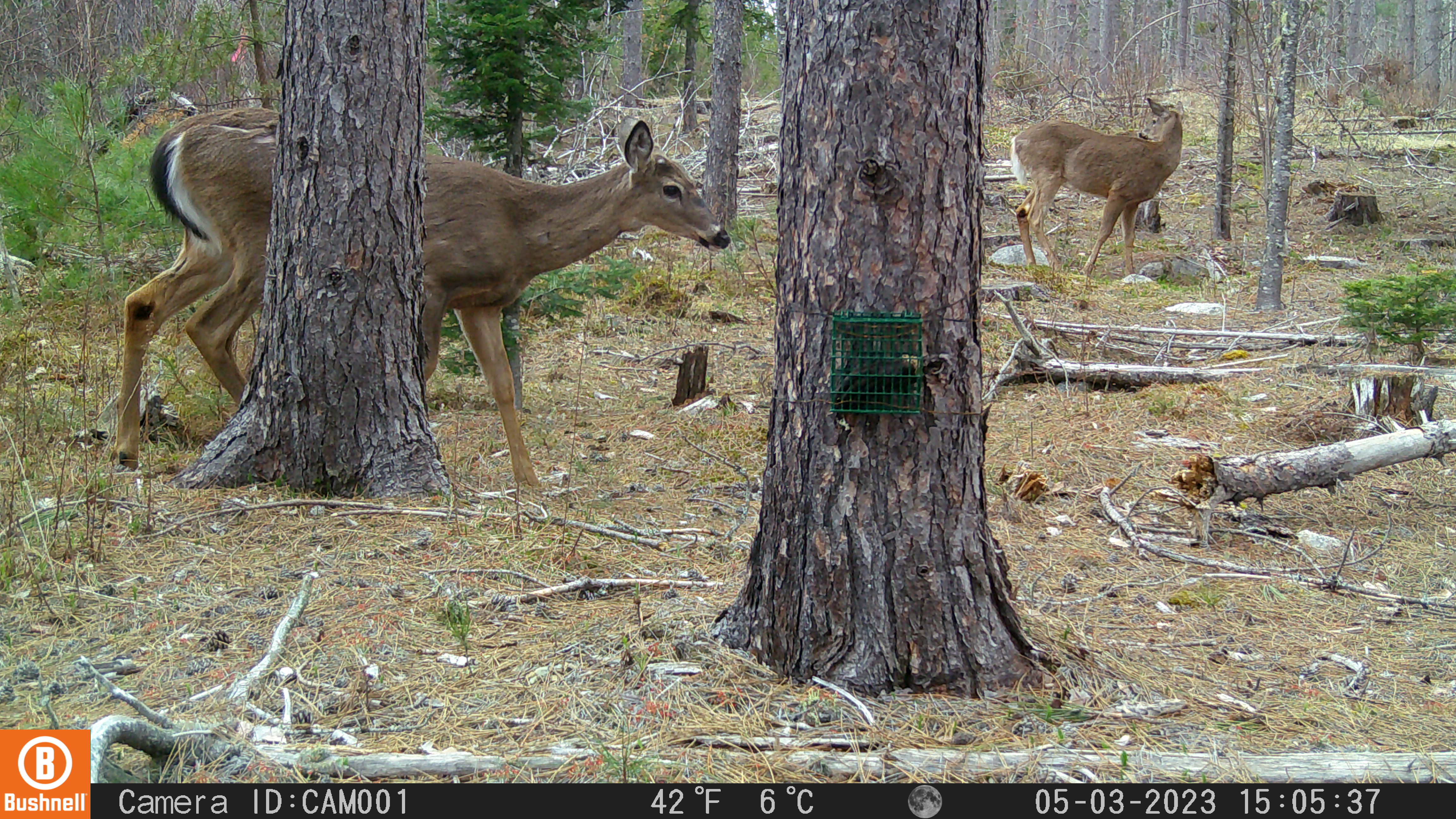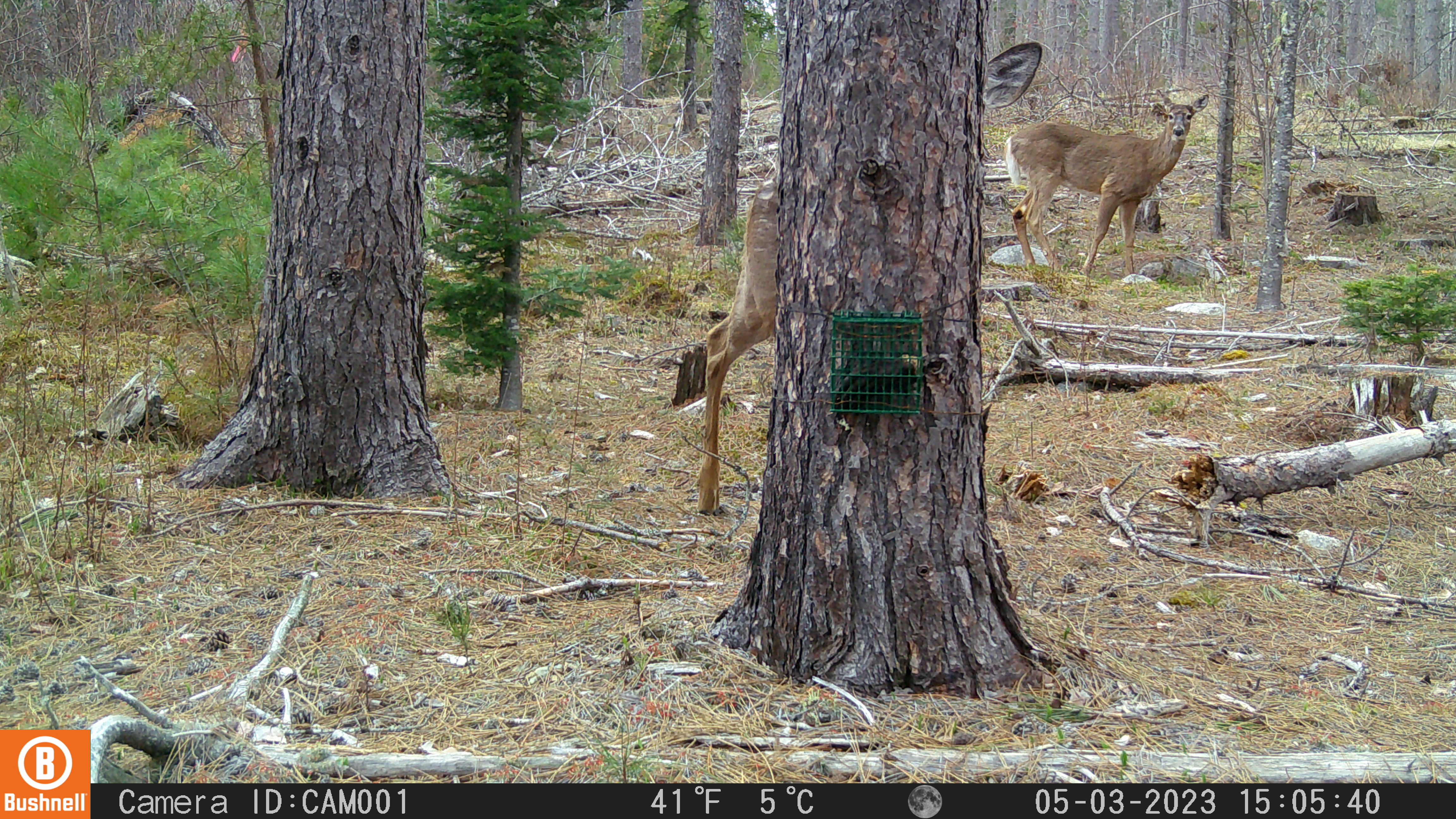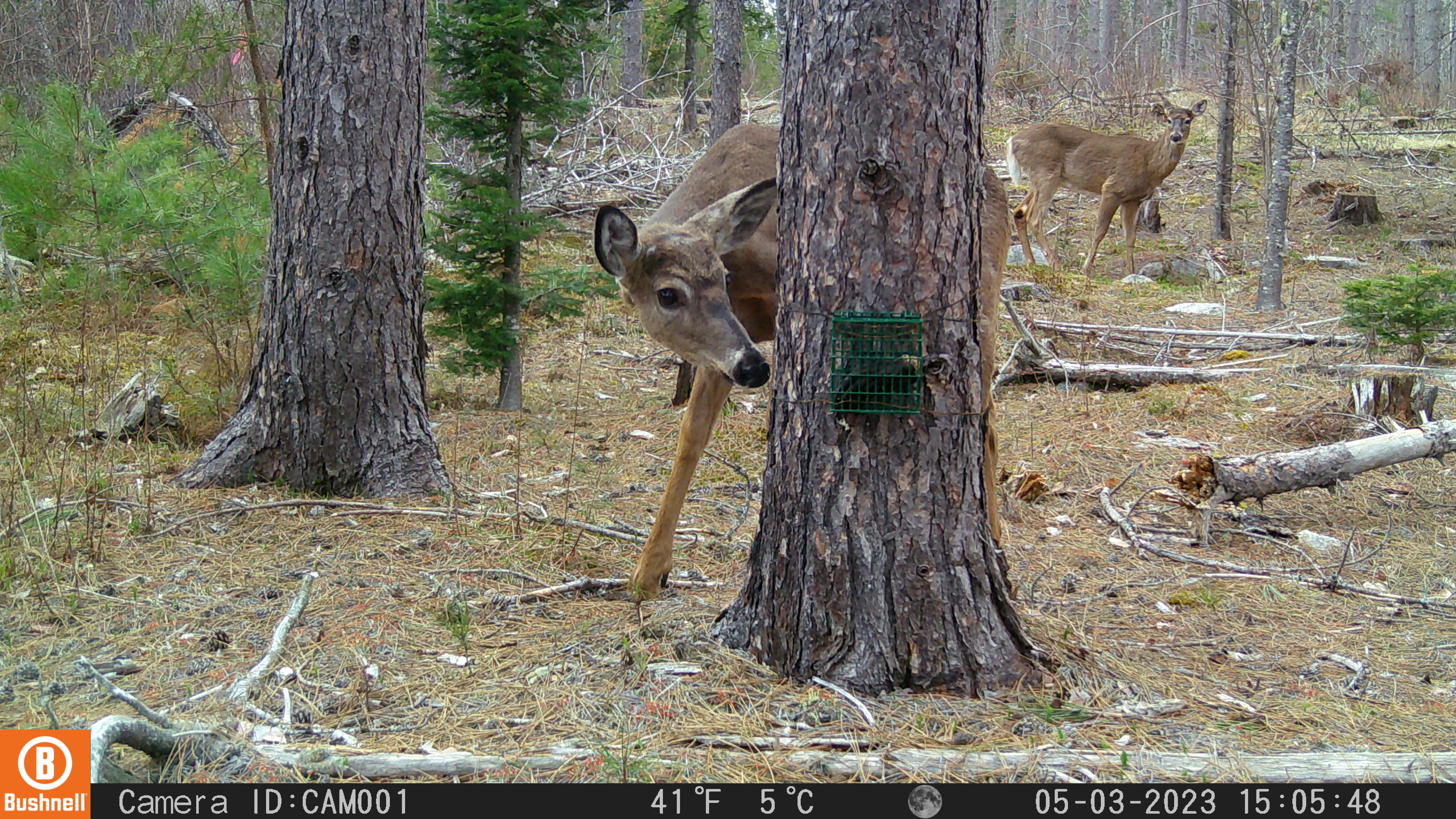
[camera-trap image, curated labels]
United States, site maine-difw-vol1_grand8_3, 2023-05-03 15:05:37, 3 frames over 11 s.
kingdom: Animalia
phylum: Chordata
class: Mammalia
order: Artiodactyla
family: Cervidae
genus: Odocoileus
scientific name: Odocoileus virginianus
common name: white-tailed deer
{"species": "white-tailed deer (Odocoileus virginianus)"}